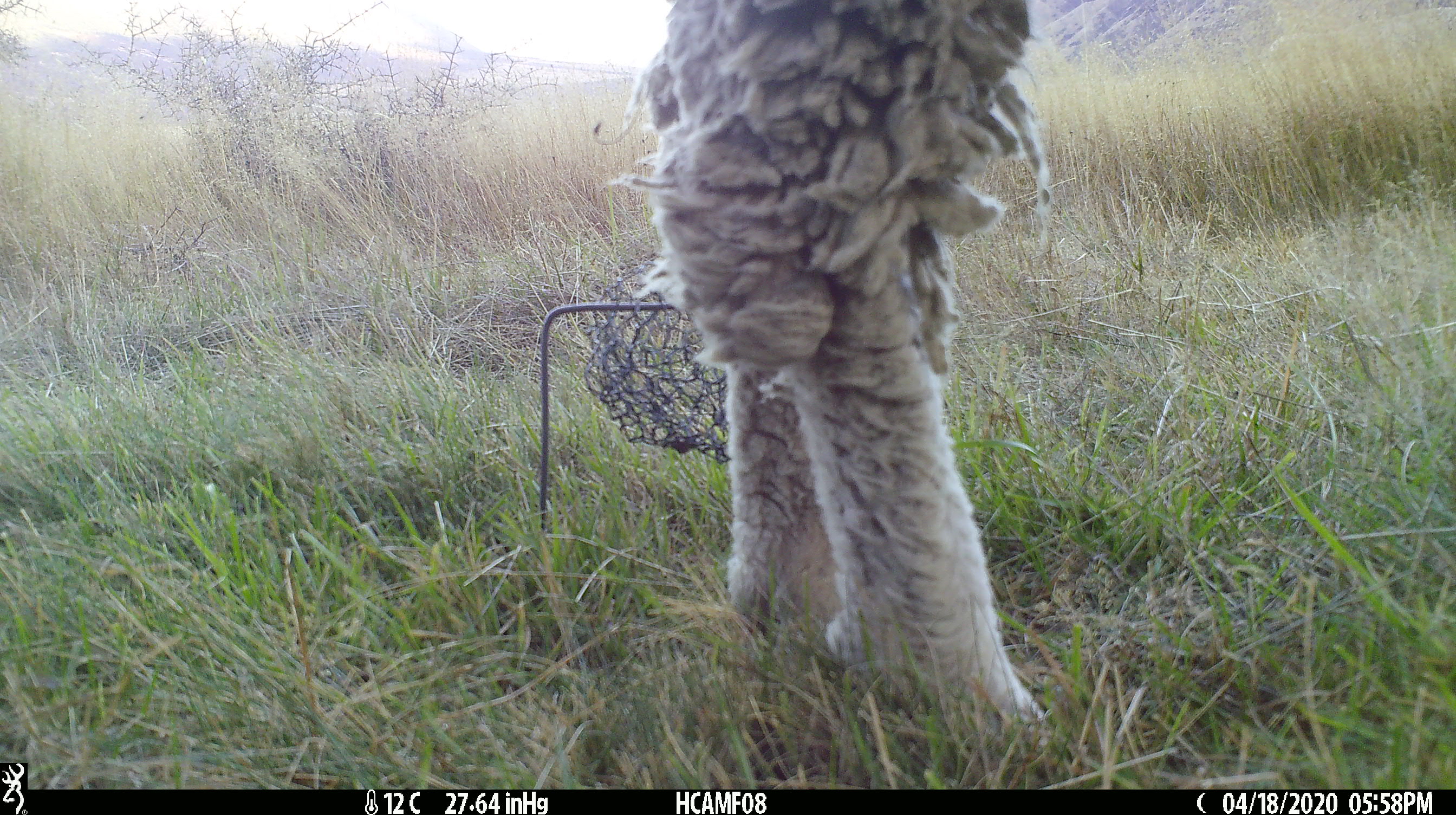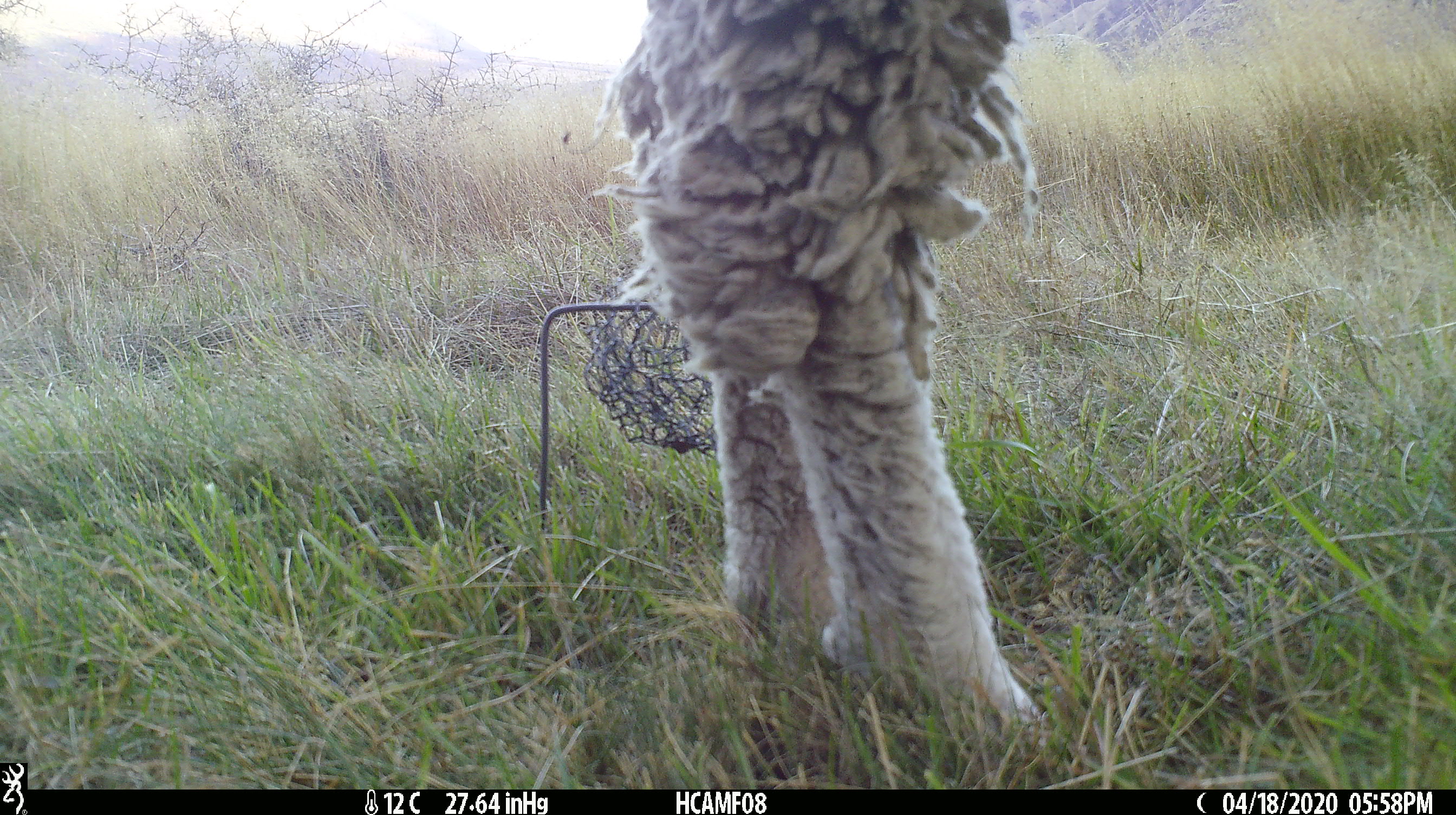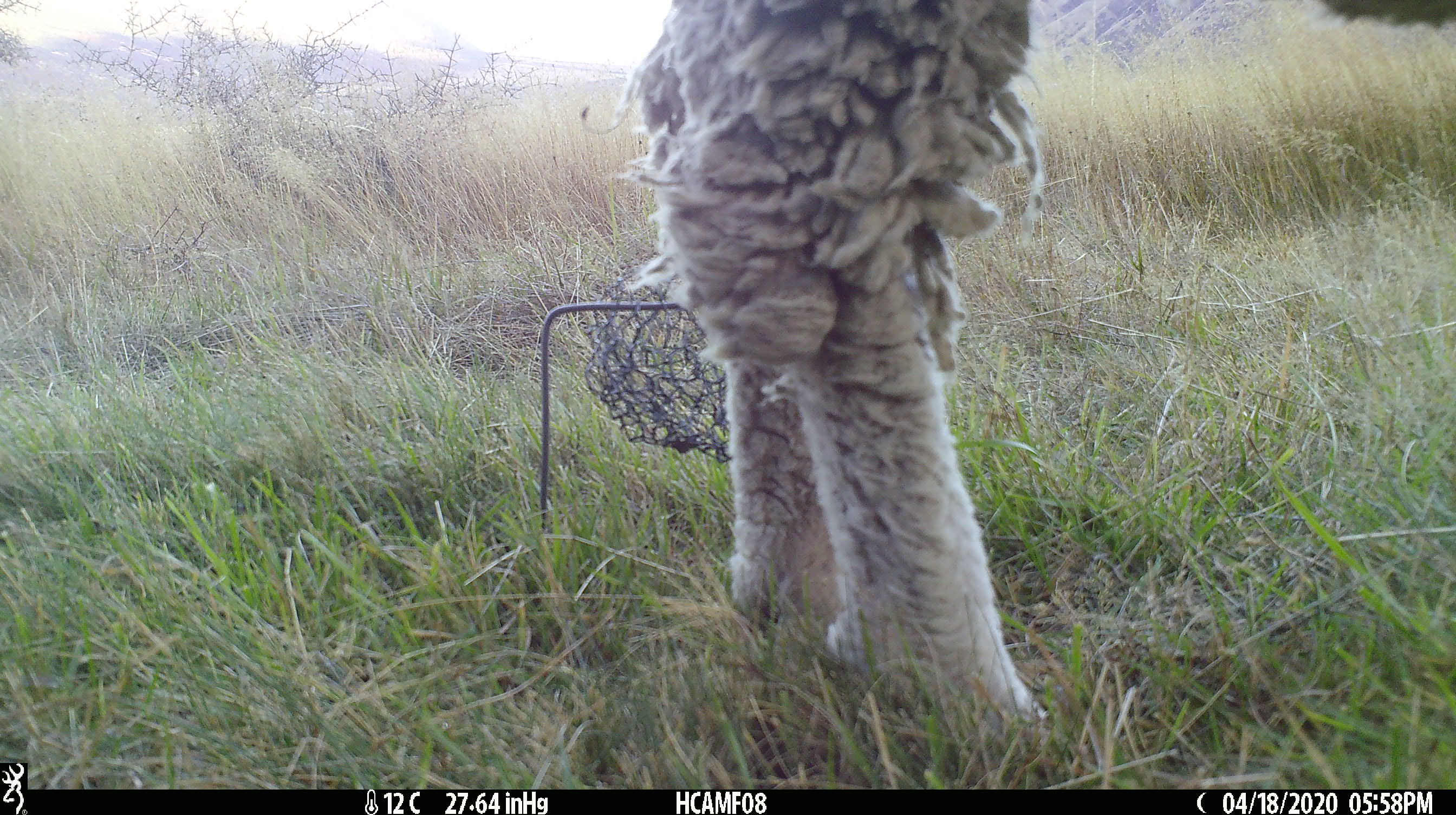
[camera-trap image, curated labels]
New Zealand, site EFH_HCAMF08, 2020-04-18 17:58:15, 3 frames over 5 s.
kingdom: Animalia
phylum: Chordata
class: Mammalia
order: Artiodactyla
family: Bovidae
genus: Ovis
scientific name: Ovis aries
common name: domestic sheep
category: sheep